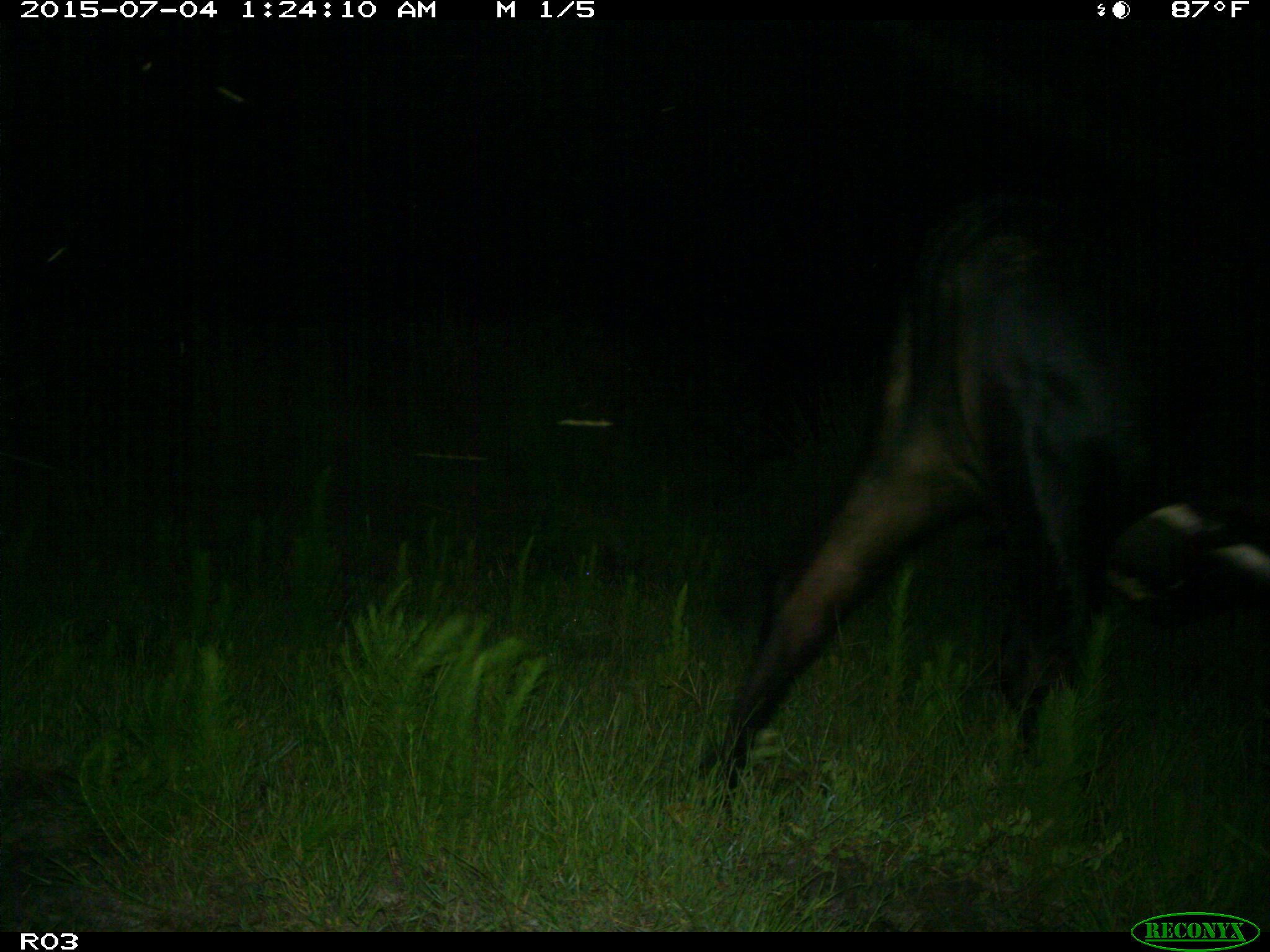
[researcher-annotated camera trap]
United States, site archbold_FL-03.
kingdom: Animalia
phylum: Chordata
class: Mammalia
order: Artiodactyla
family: Bovidae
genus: Bos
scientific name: Bos taurus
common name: domestic cow